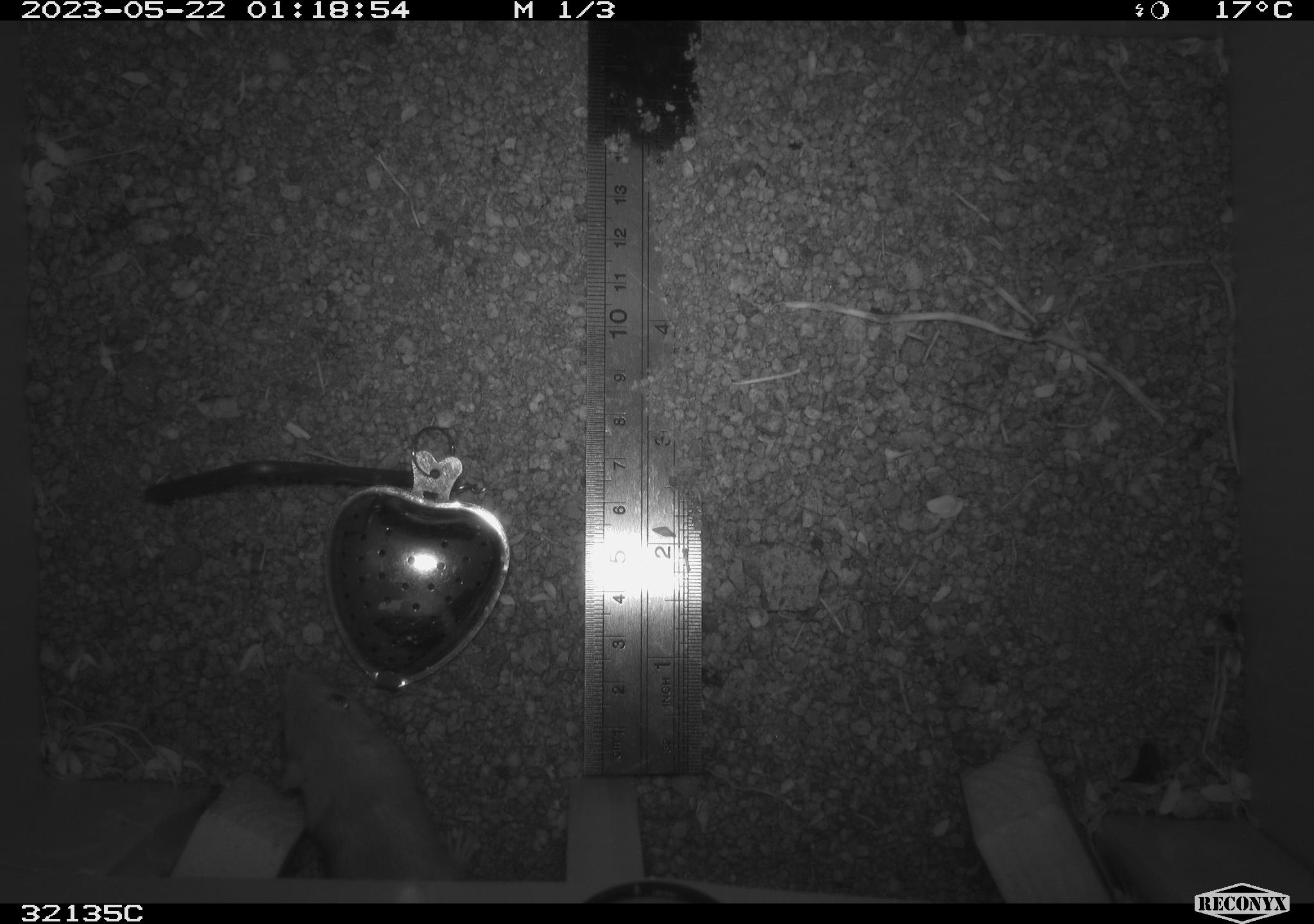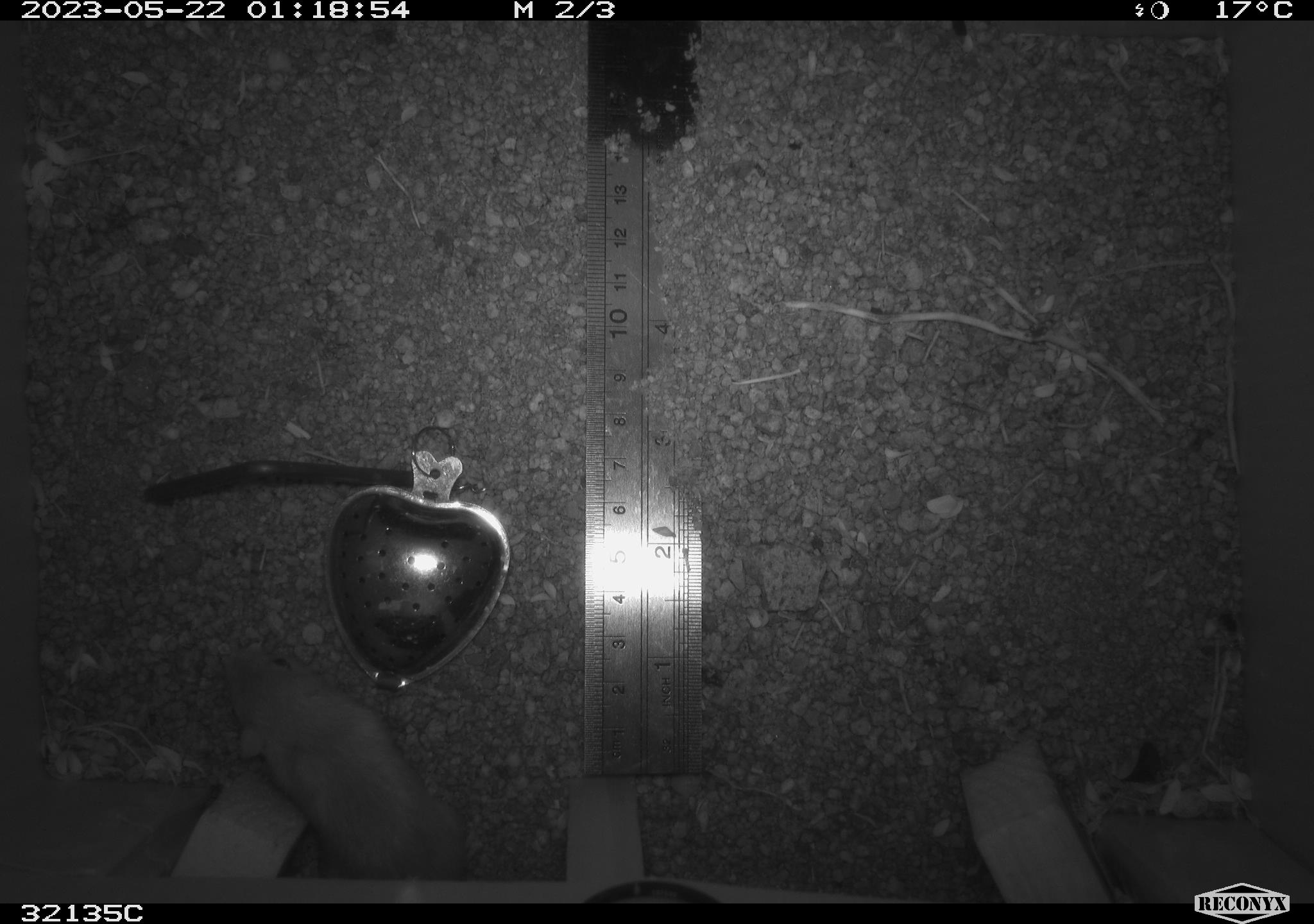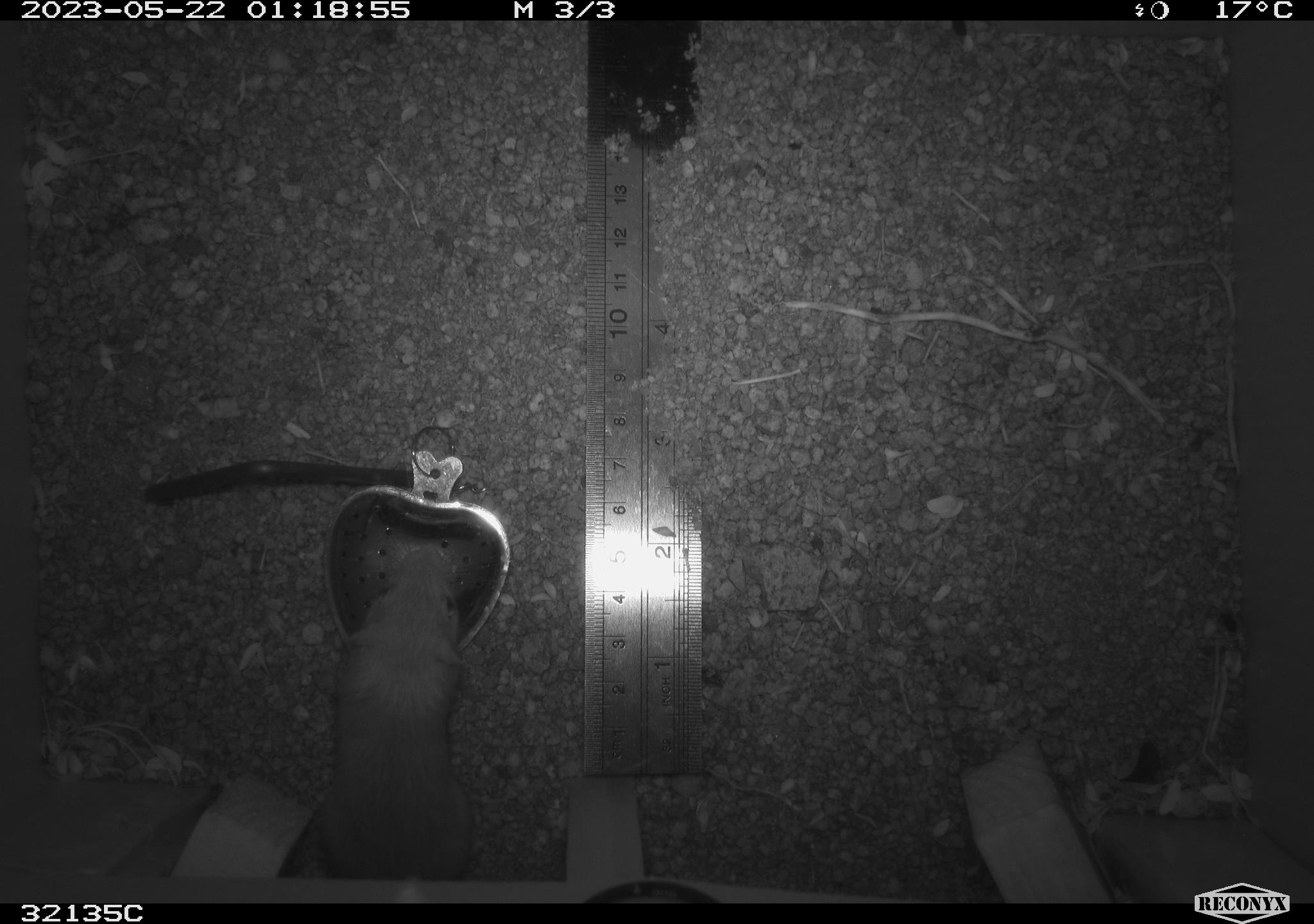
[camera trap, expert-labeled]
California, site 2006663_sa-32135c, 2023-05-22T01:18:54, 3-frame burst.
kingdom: Animalia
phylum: Chordata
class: Mammalia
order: Rodentia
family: Heteromyidae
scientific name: Heteromyidae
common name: kangaroo rats and pocket mice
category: heteromyidae family